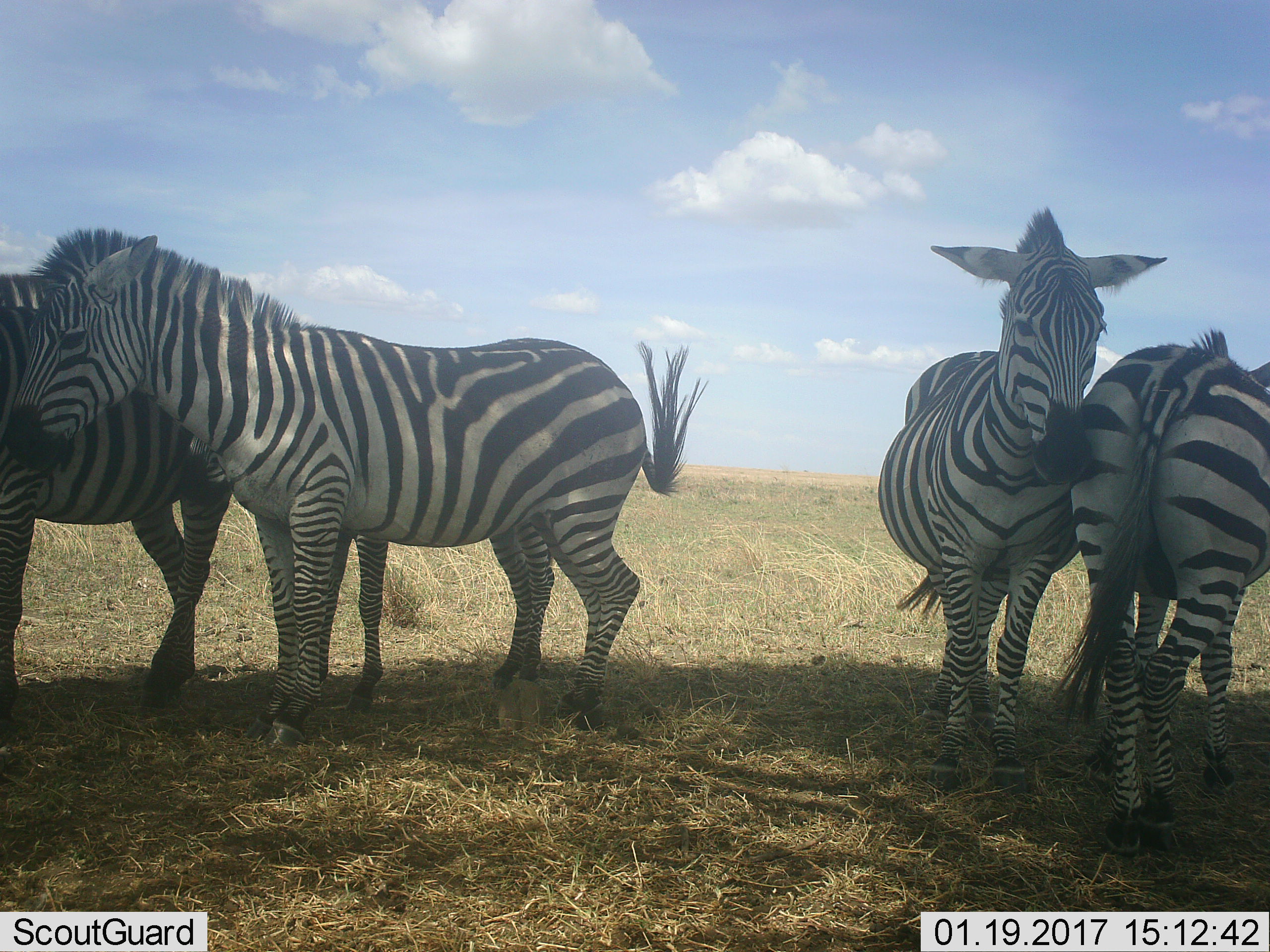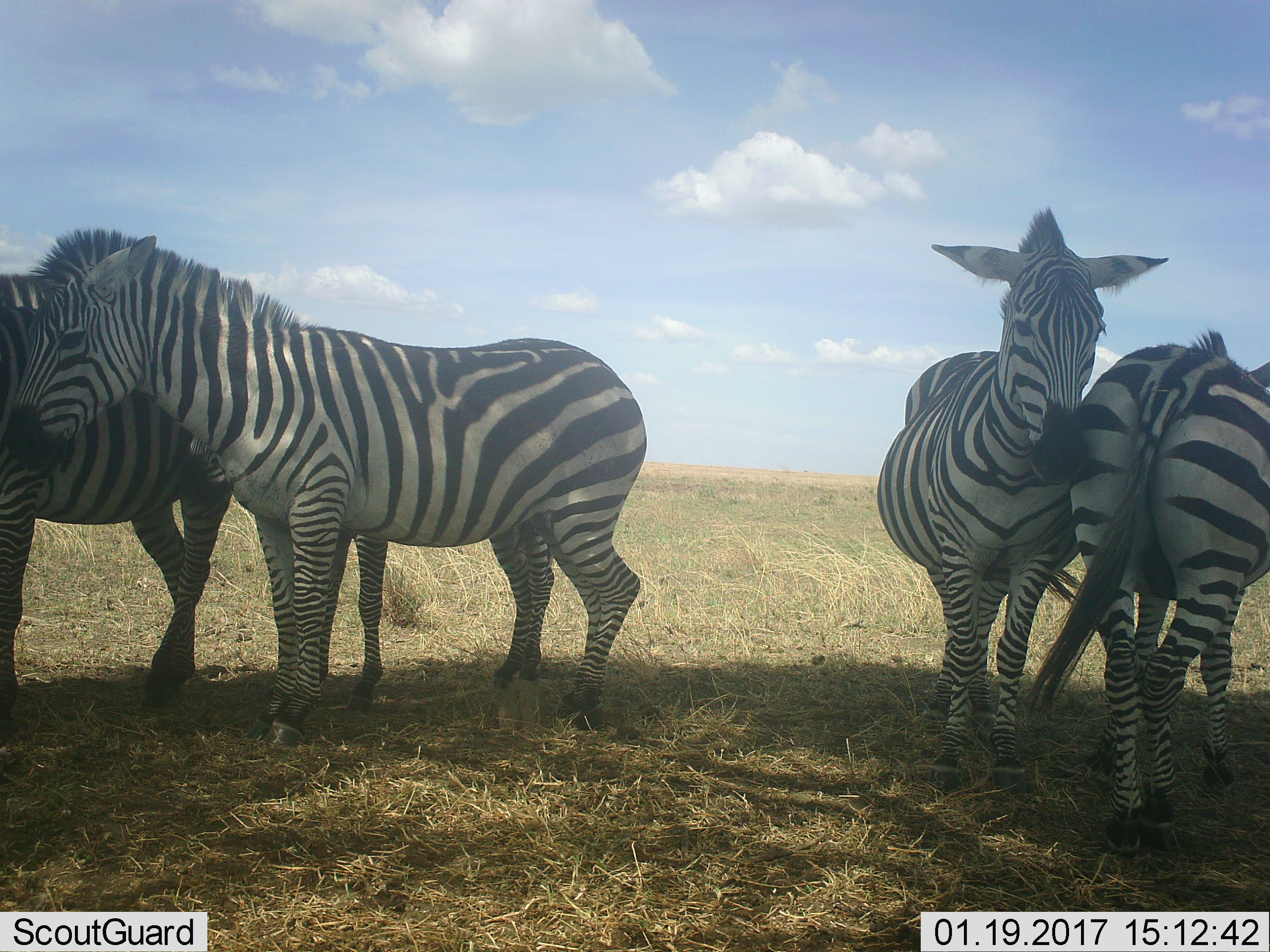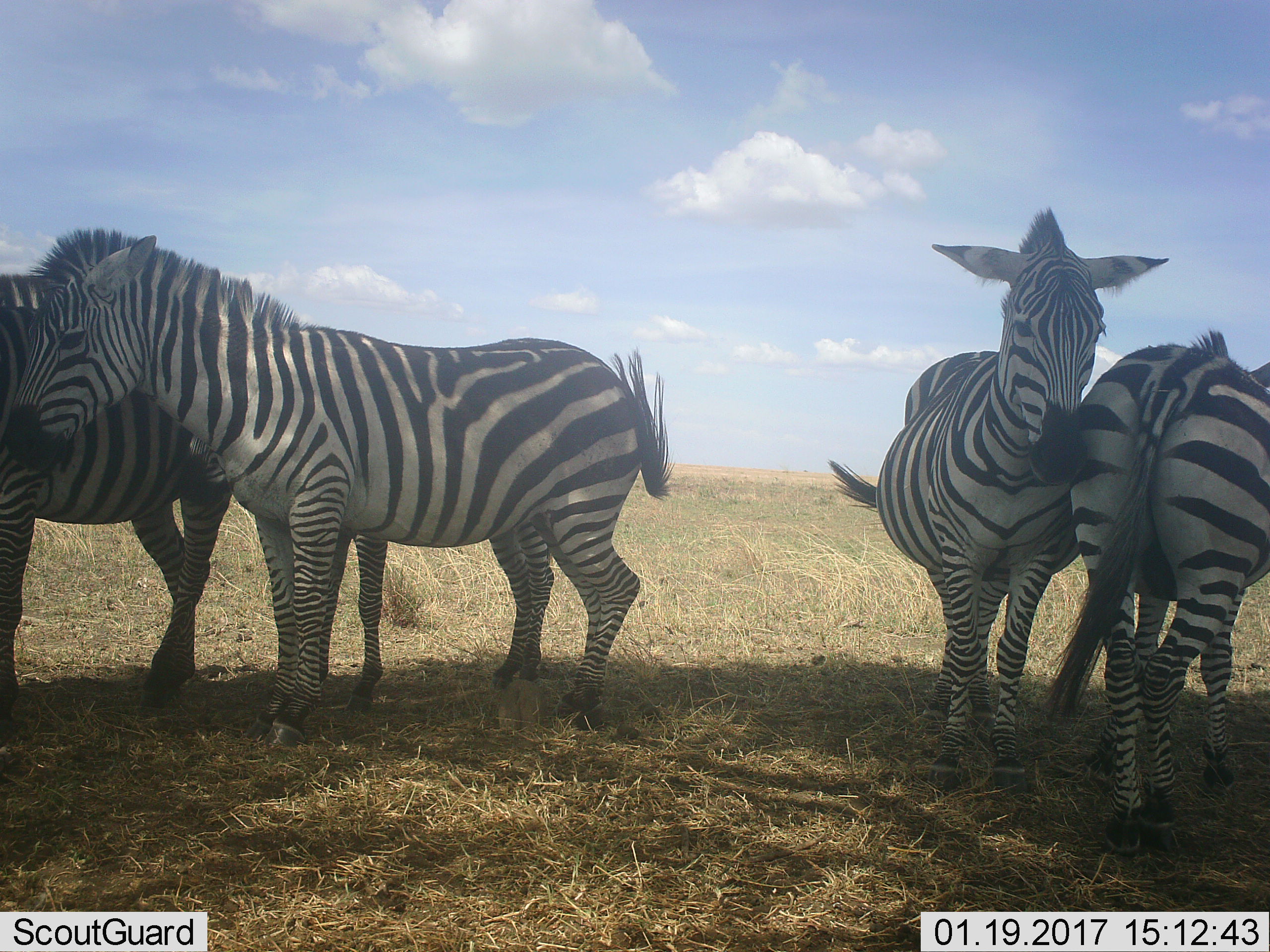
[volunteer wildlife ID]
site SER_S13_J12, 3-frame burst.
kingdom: Animalia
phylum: Chordata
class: Mammalia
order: Perissodactyla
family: Equidae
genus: Equus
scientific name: Equus quagga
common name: plains zebra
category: zebraplains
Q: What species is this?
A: Zebraplains (plains zebra) (Equus quagga).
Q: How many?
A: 4.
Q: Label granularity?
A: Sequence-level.